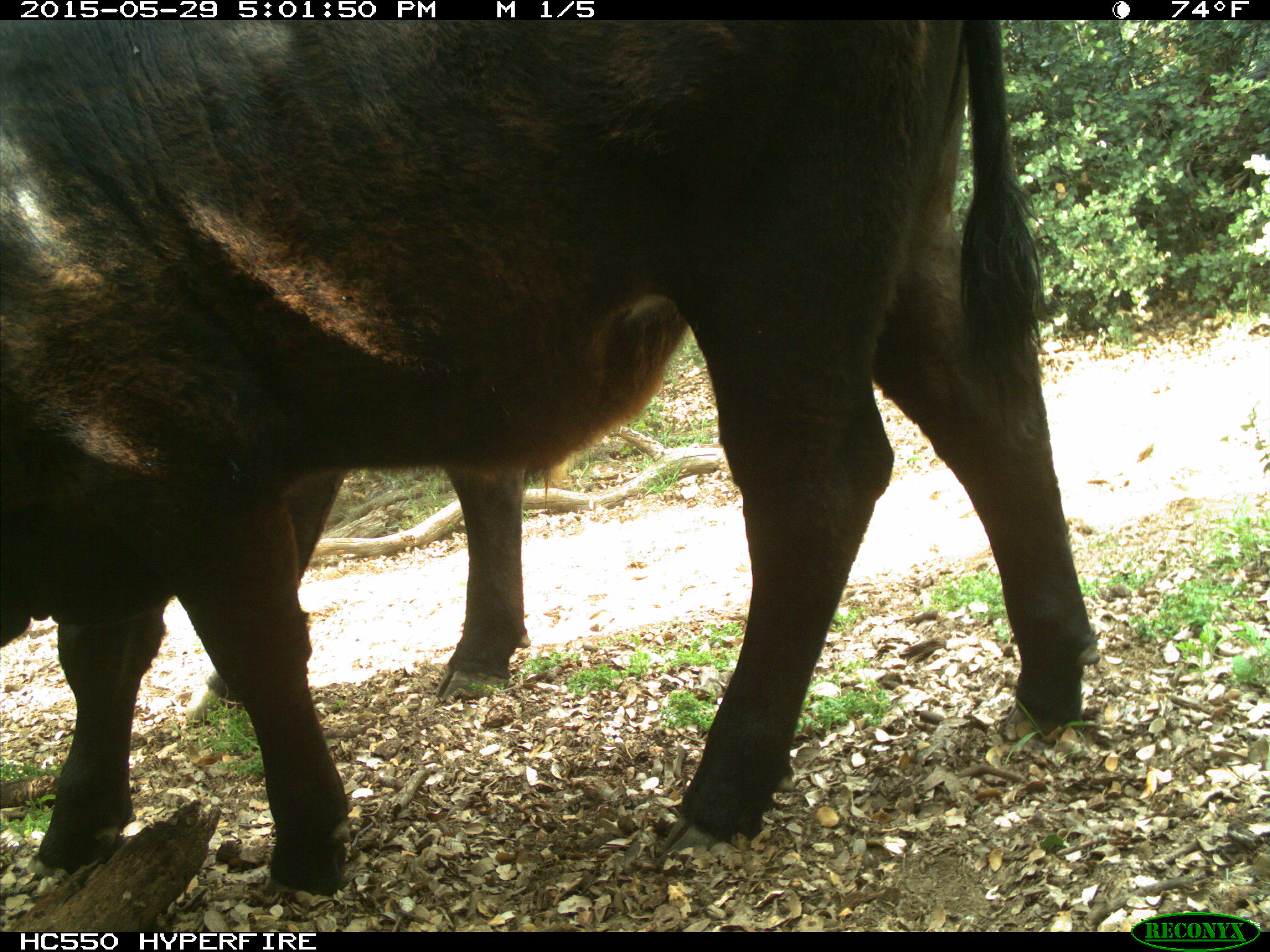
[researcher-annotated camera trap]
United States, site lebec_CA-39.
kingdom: Animalia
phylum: Chordata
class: Mammalia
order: Artiodactyla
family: Bovidae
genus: Bos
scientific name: Bos taurus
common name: domestic cow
Bos taurus (domestic cow).